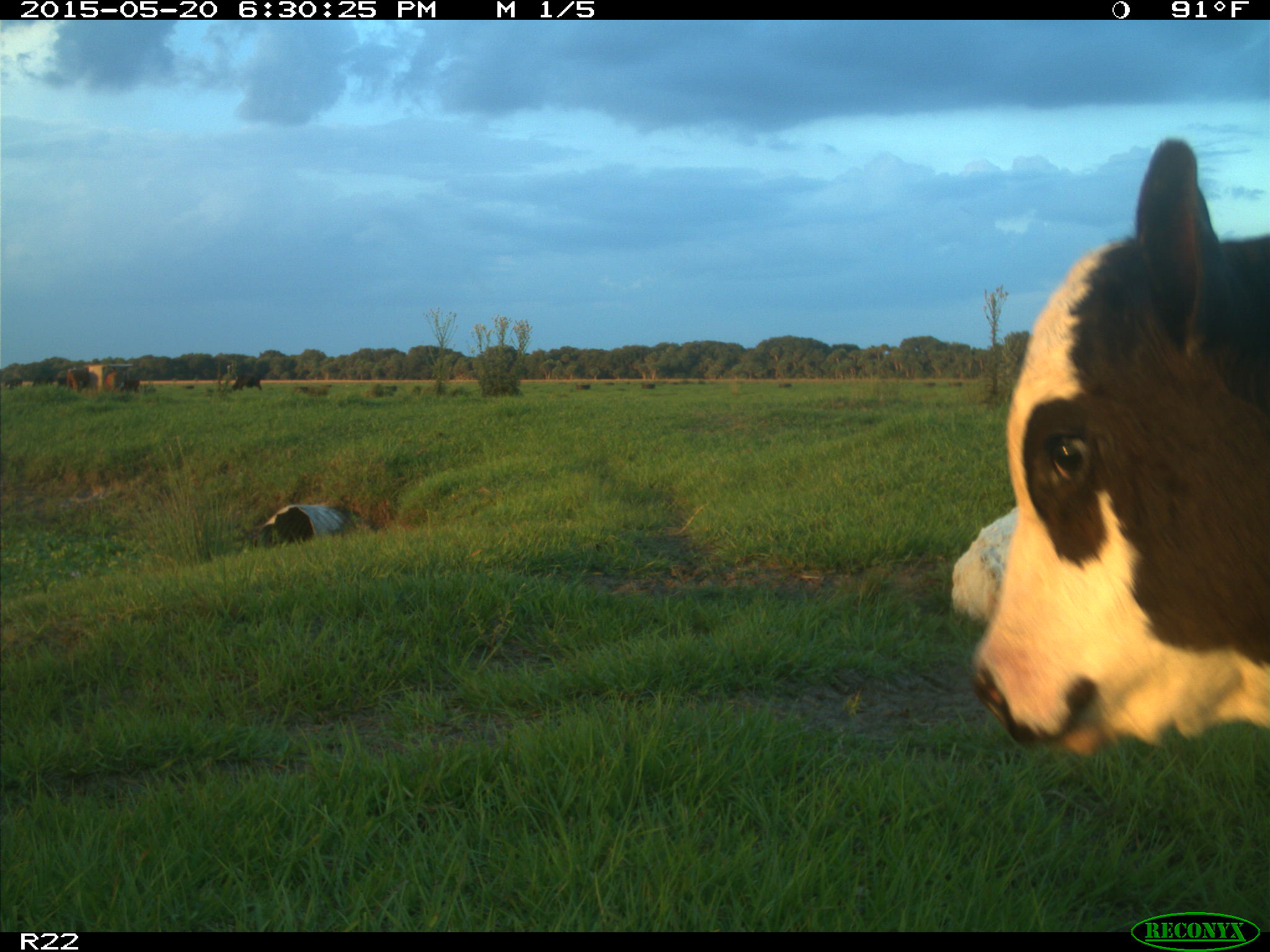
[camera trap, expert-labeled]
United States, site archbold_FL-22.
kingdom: Animalia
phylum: Chordata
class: Mammalia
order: Artiodactyla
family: Bovidae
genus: Bos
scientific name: Bos taurus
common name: domestic cow